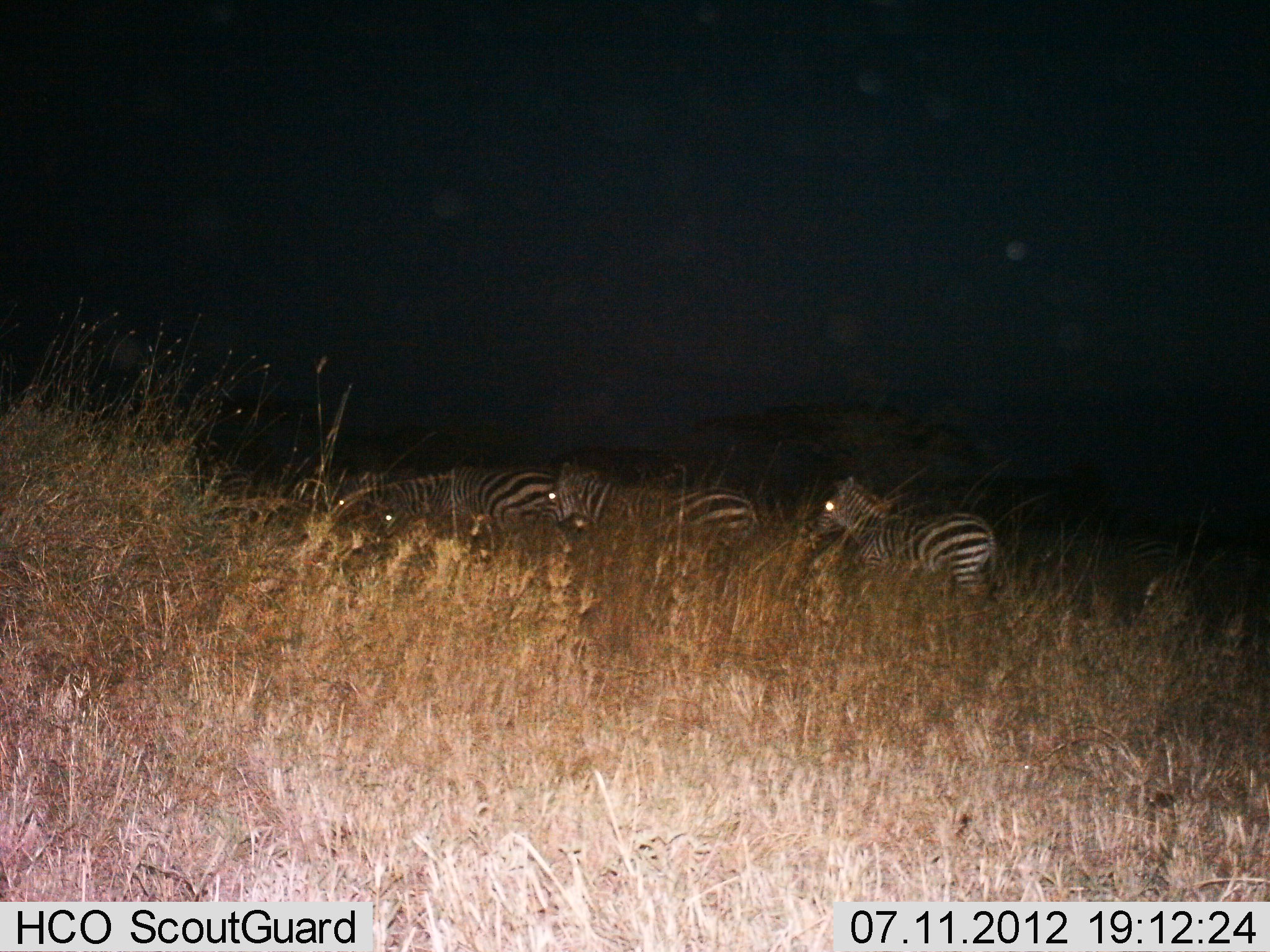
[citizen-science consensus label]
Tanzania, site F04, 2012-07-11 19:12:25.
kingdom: Animalia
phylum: Chordata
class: Mammalia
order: Perissodactyla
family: Equidae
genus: Equus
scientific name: Equus quagga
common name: plains zebra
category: zebra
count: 4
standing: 60%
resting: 0%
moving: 50%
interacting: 10%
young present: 10%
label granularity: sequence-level